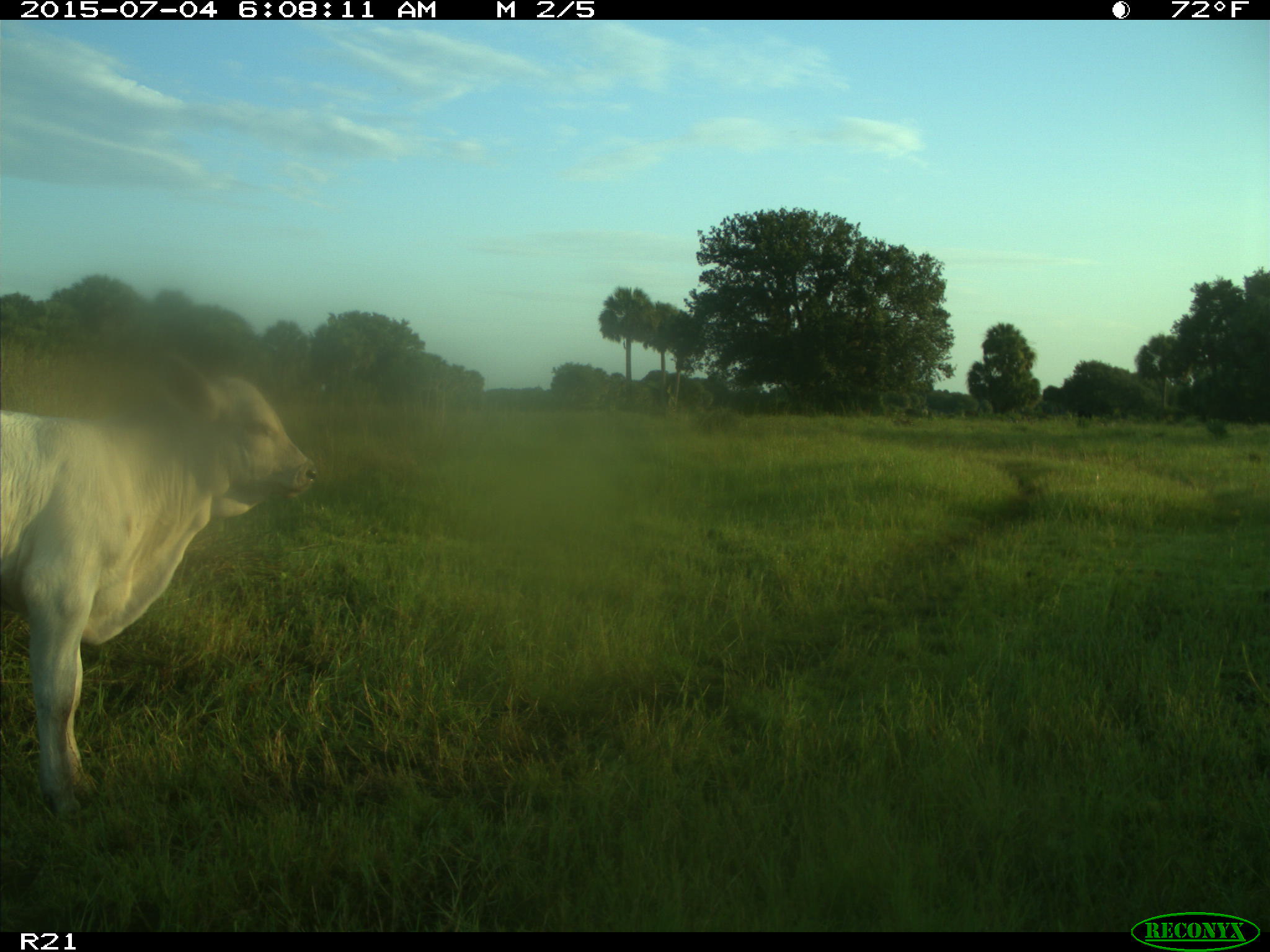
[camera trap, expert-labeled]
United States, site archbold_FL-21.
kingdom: Animalia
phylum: Chordata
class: Mammalia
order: Artiodactyla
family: Bovidae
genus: Bos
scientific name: Bos taurus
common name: domestic cow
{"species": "Bos taurus (domestic cow)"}